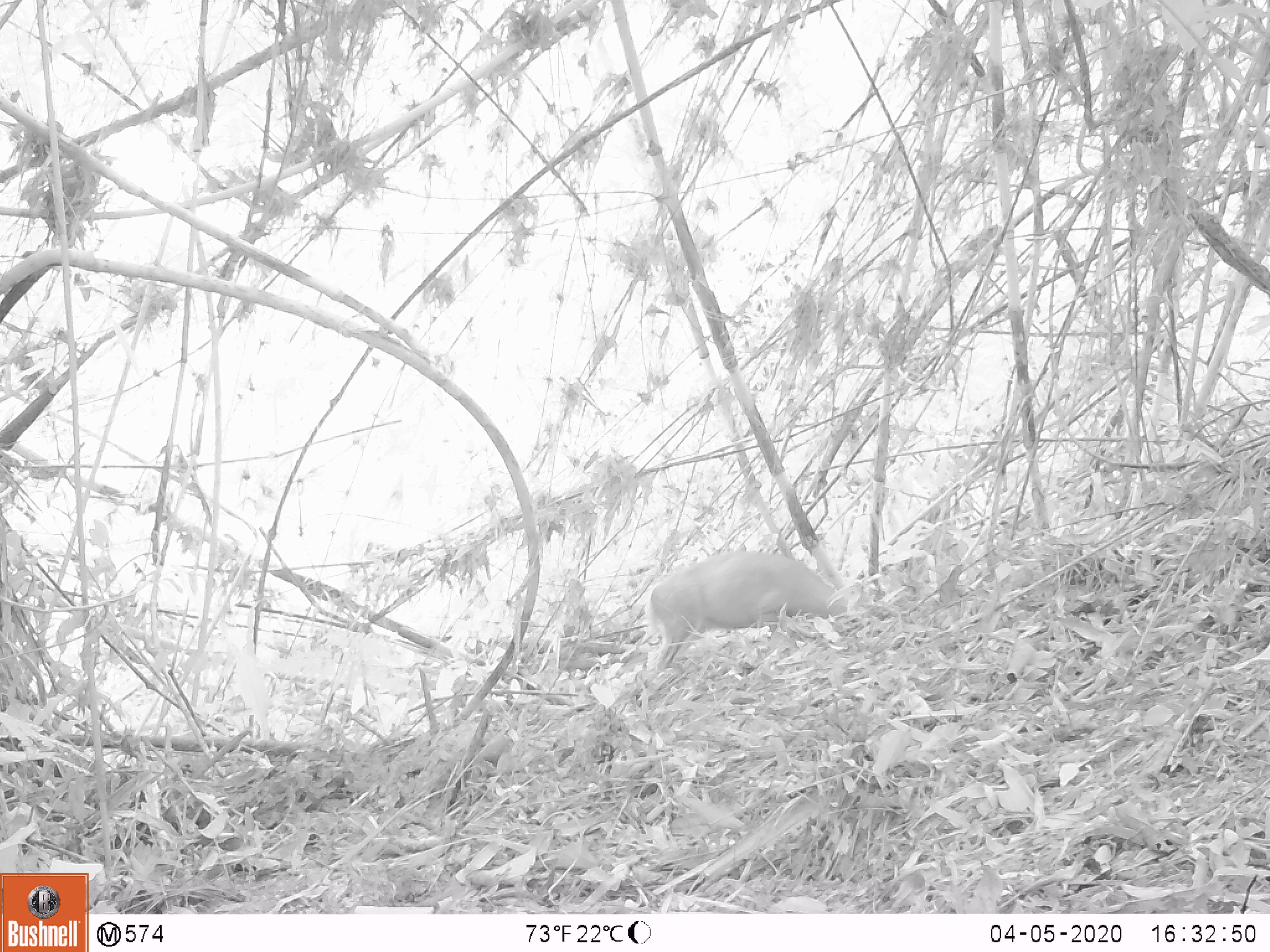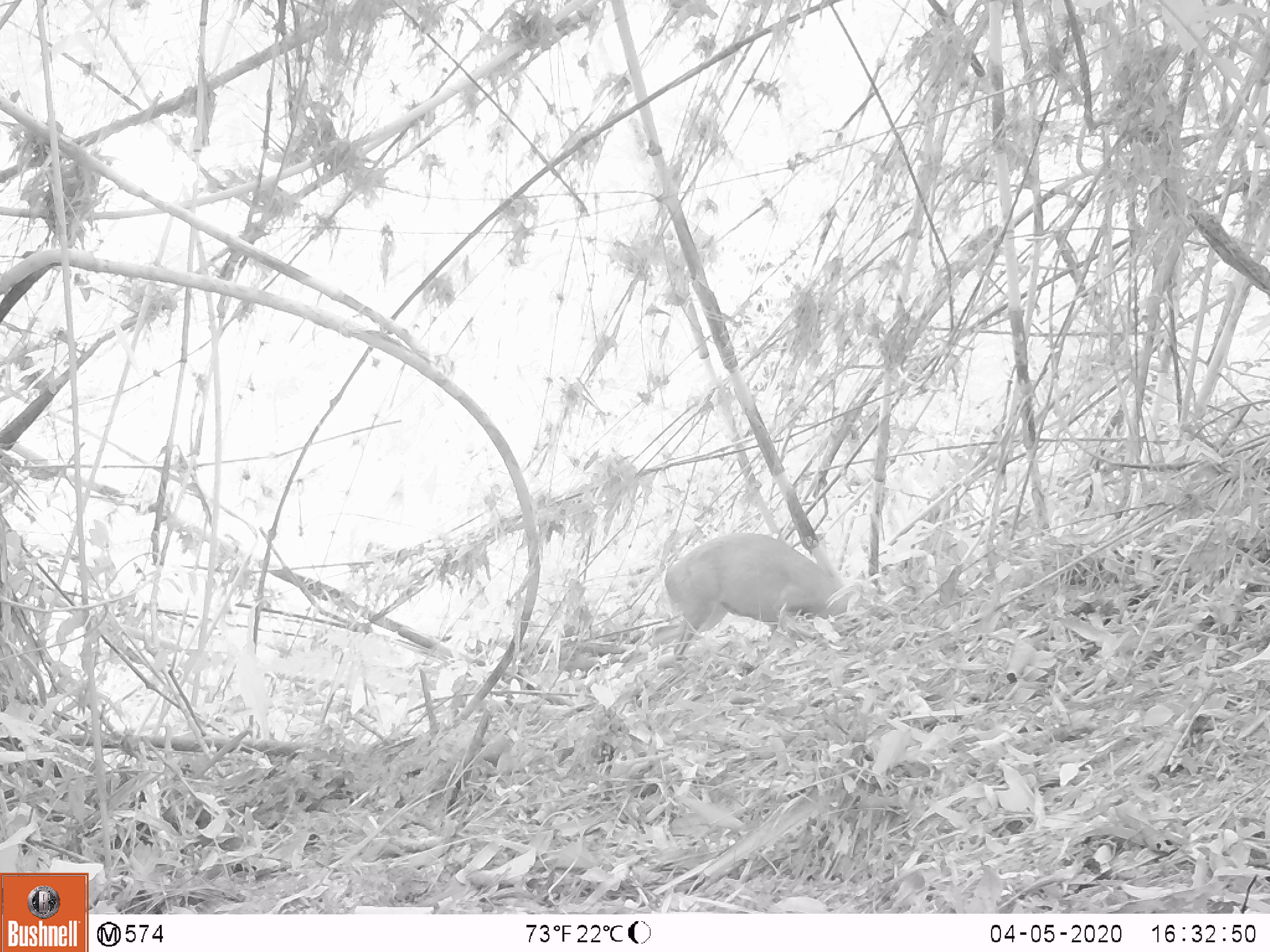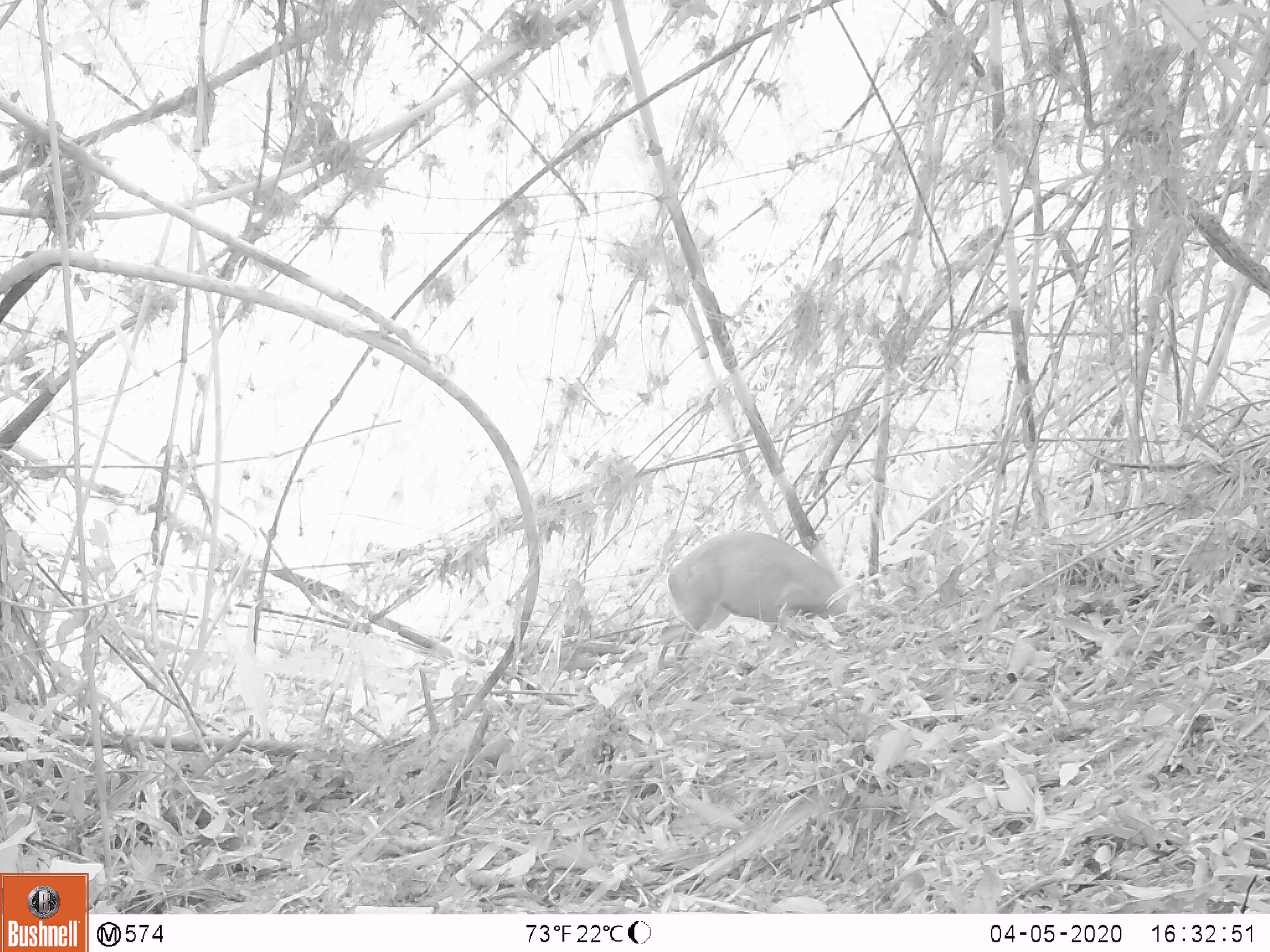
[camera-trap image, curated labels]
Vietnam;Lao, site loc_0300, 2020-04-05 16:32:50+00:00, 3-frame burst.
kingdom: Animalia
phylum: Chordata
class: Mammalia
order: Artiodactyla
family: Cervidae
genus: Muntiacus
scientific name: Muntiacus rooseveltorum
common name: roosevelt's muntjac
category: roosevelts muntjac group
Roosevelts muntjac group (roosevelt's muntjac) (Muntiacus rooseveltorum). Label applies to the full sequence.